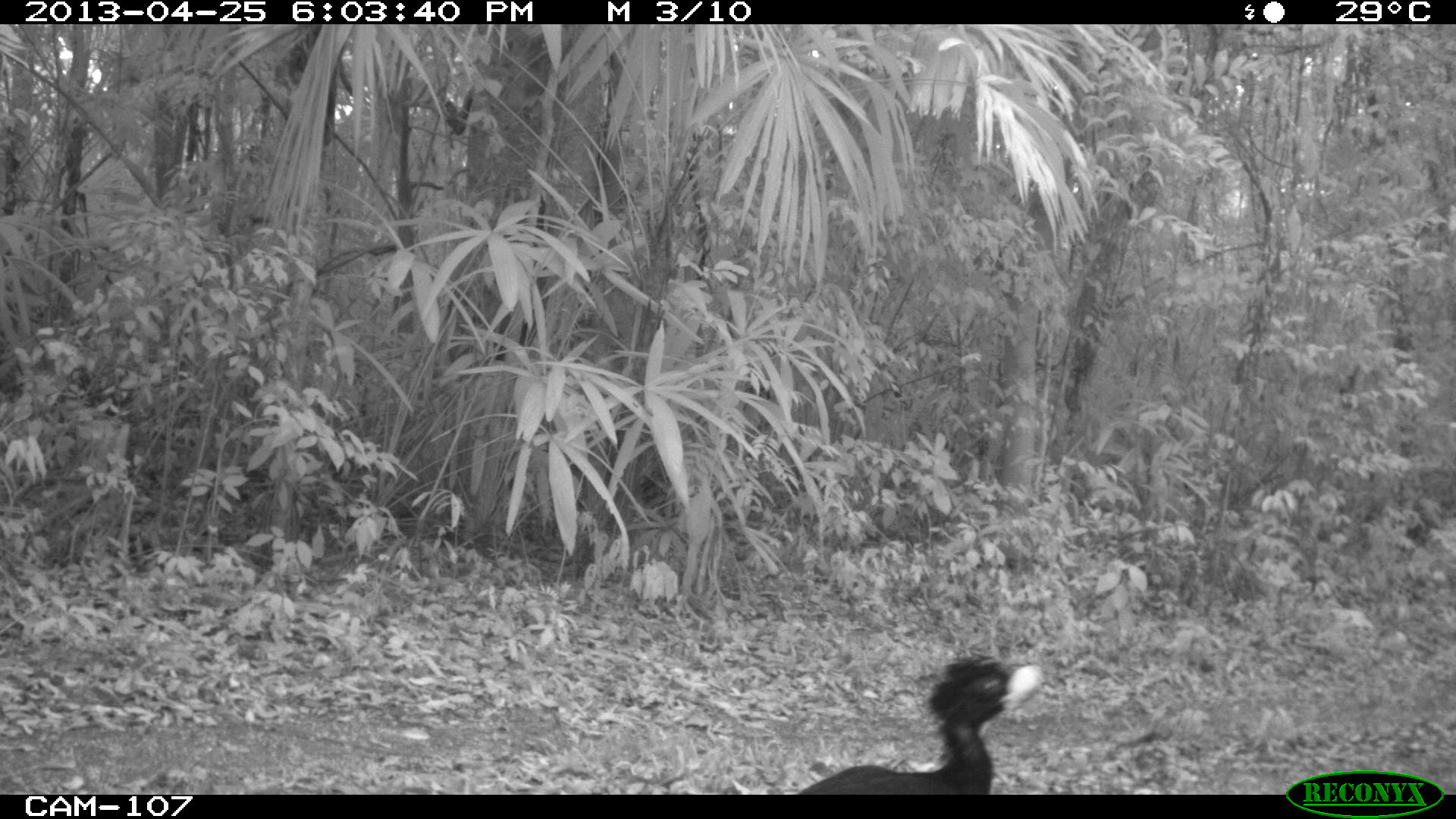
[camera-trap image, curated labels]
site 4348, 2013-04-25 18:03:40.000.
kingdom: Animalia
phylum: Chordata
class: Aves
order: Galliformes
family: Cracidae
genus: Crax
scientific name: Crax rubra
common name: great curassow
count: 1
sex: male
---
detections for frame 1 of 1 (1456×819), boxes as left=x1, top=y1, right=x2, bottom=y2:
crax rubra: left=793, top=650, right=1043, bottom=794